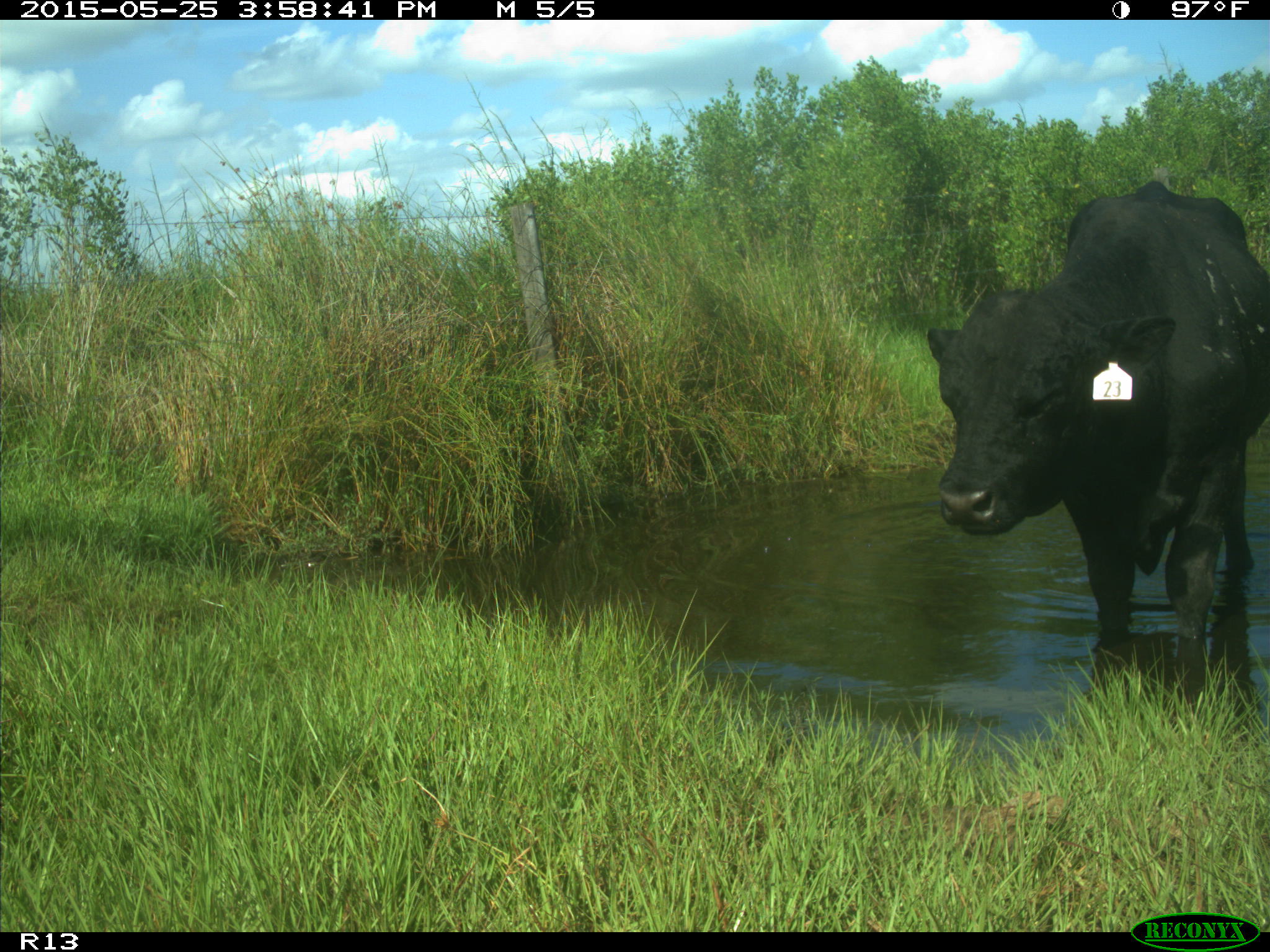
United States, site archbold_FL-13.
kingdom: Animalia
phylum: Chordata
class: Mammalia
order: Artiodactyla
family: Bovidae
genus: Bos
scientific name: Bos taurus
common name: domestic cow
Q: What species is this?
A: Bos taurus (domestic cow).